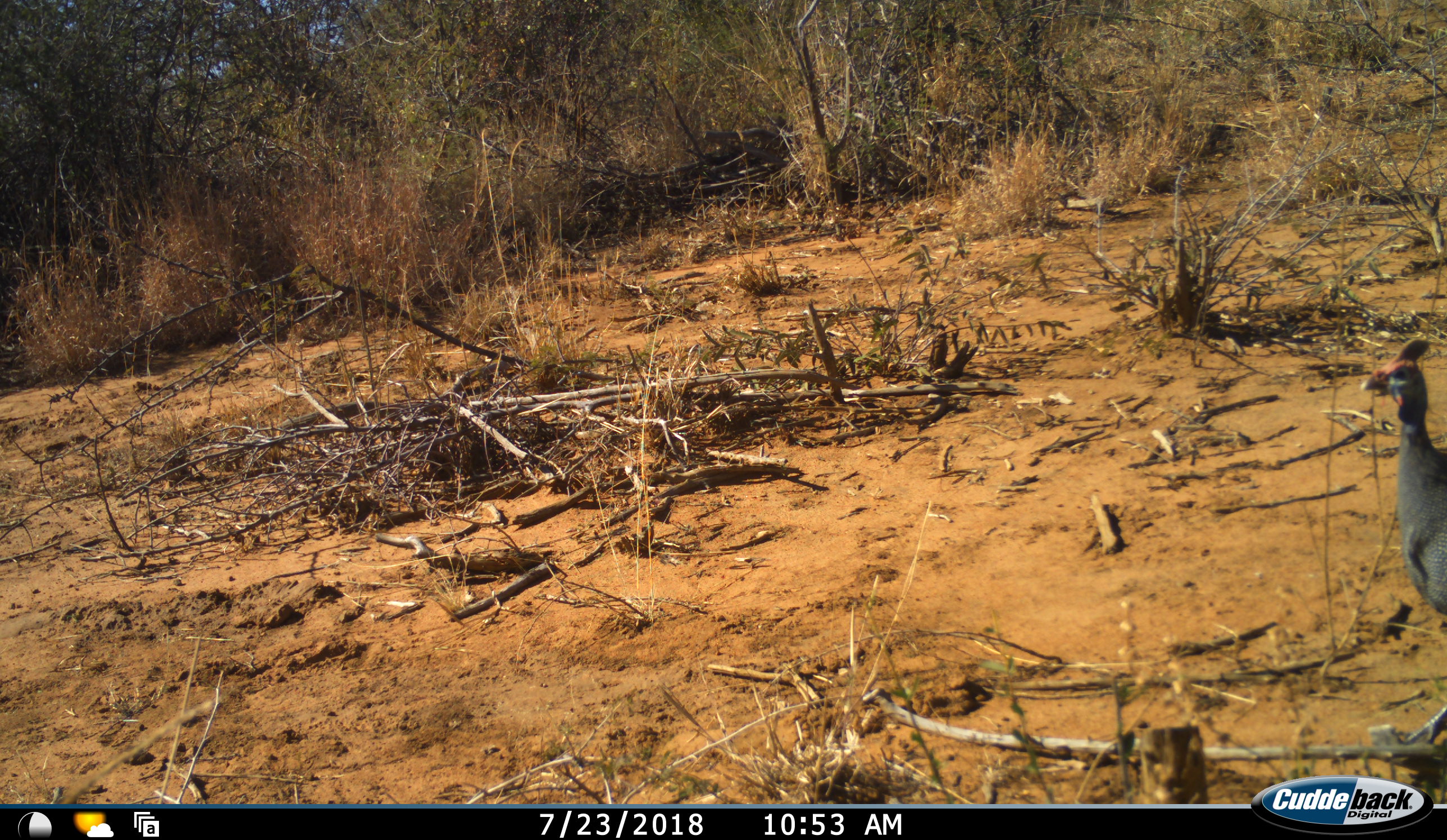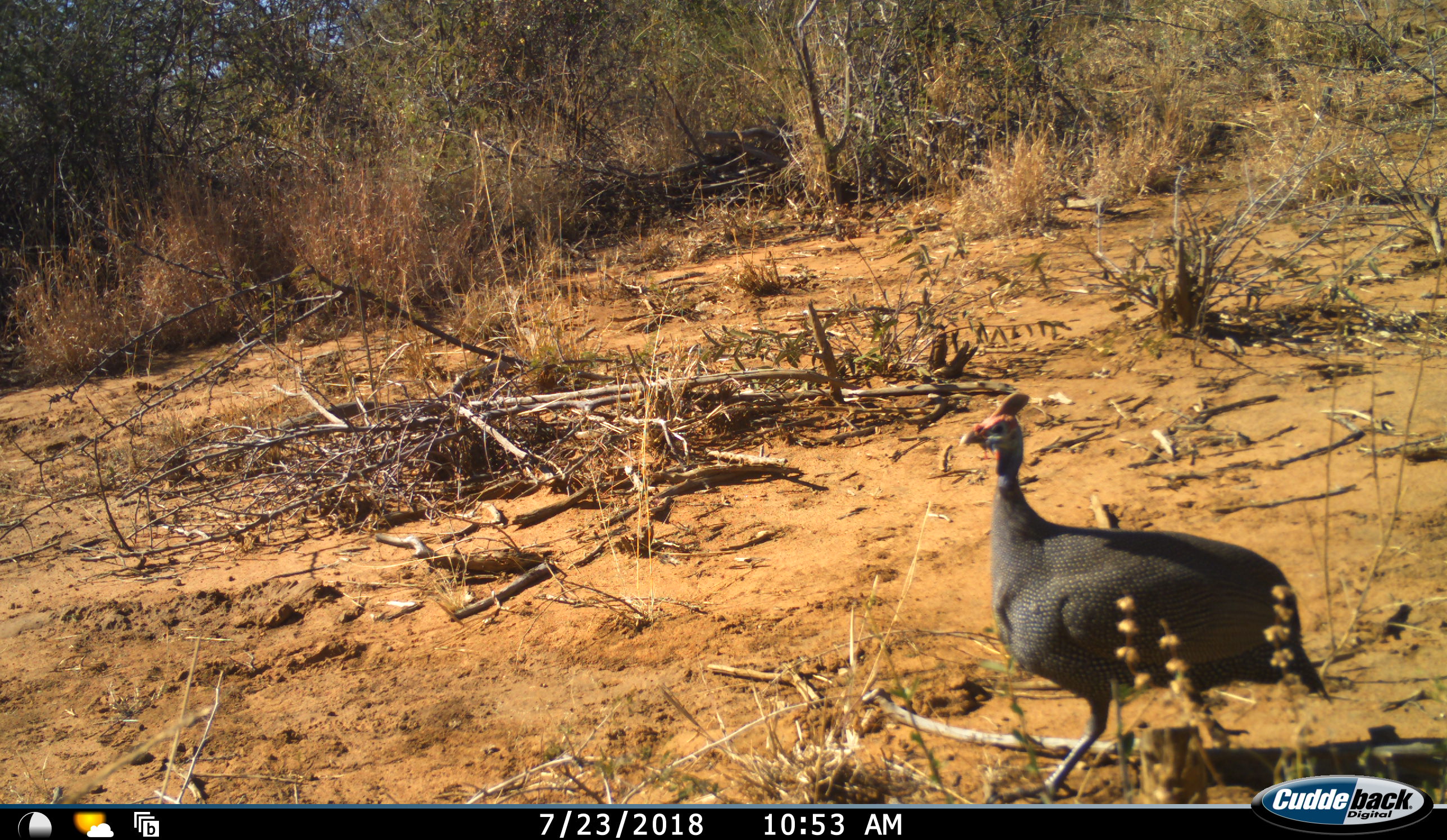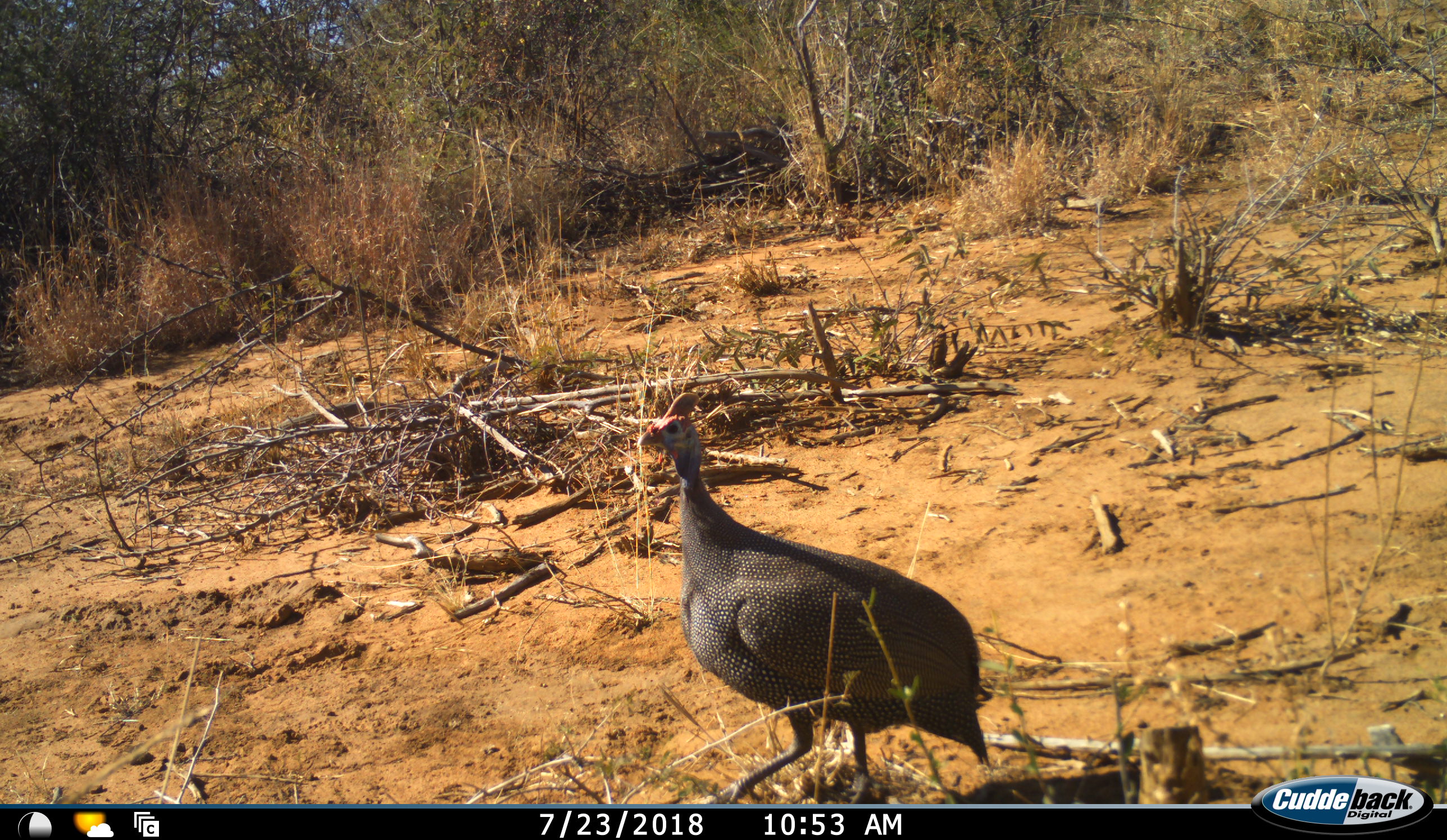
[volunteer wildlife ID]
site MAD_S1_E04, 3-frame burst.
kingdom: Animalia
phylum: Chordata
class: Aves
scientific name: Aves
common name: bird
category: birdother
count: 1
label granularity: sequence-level